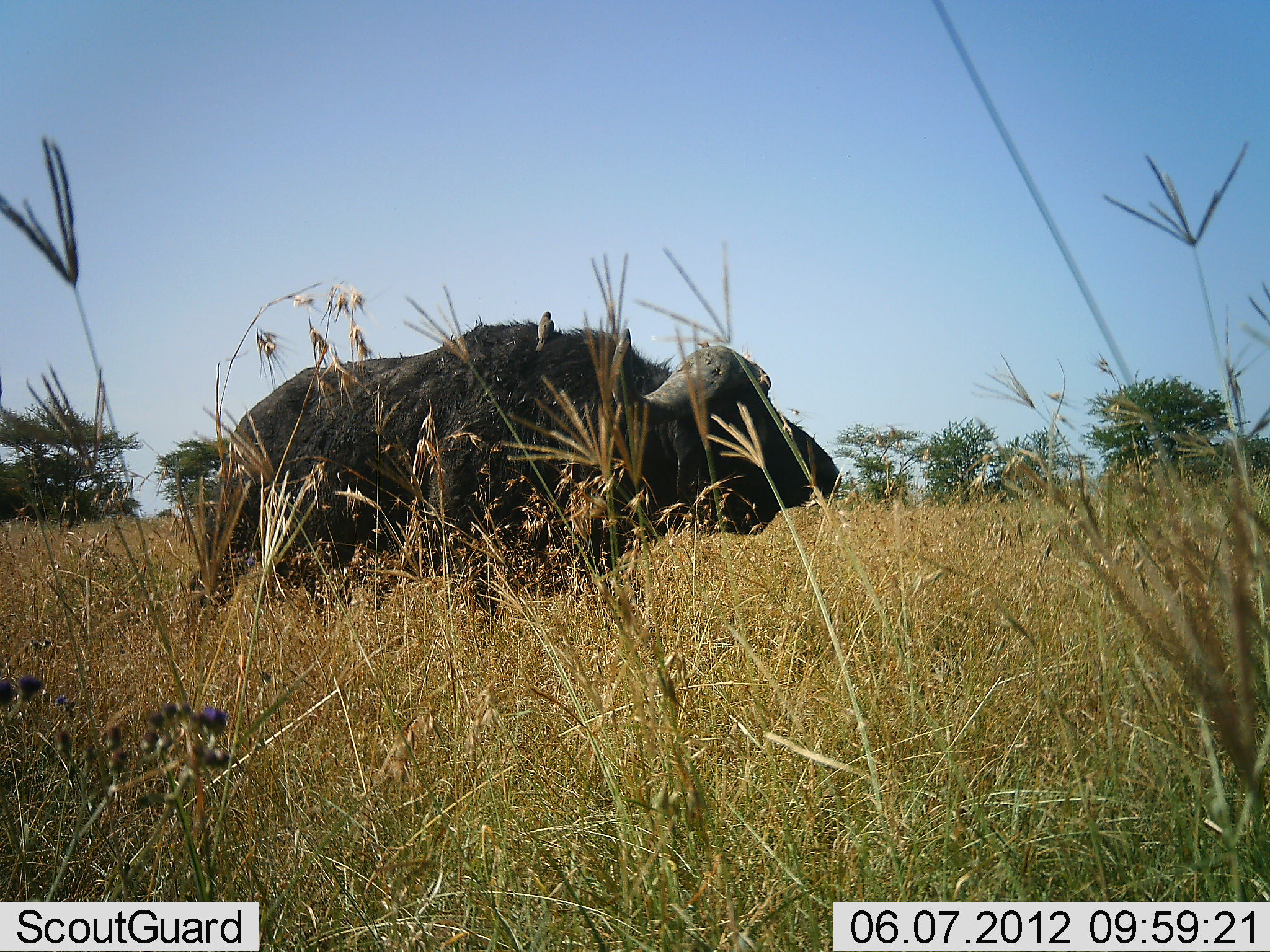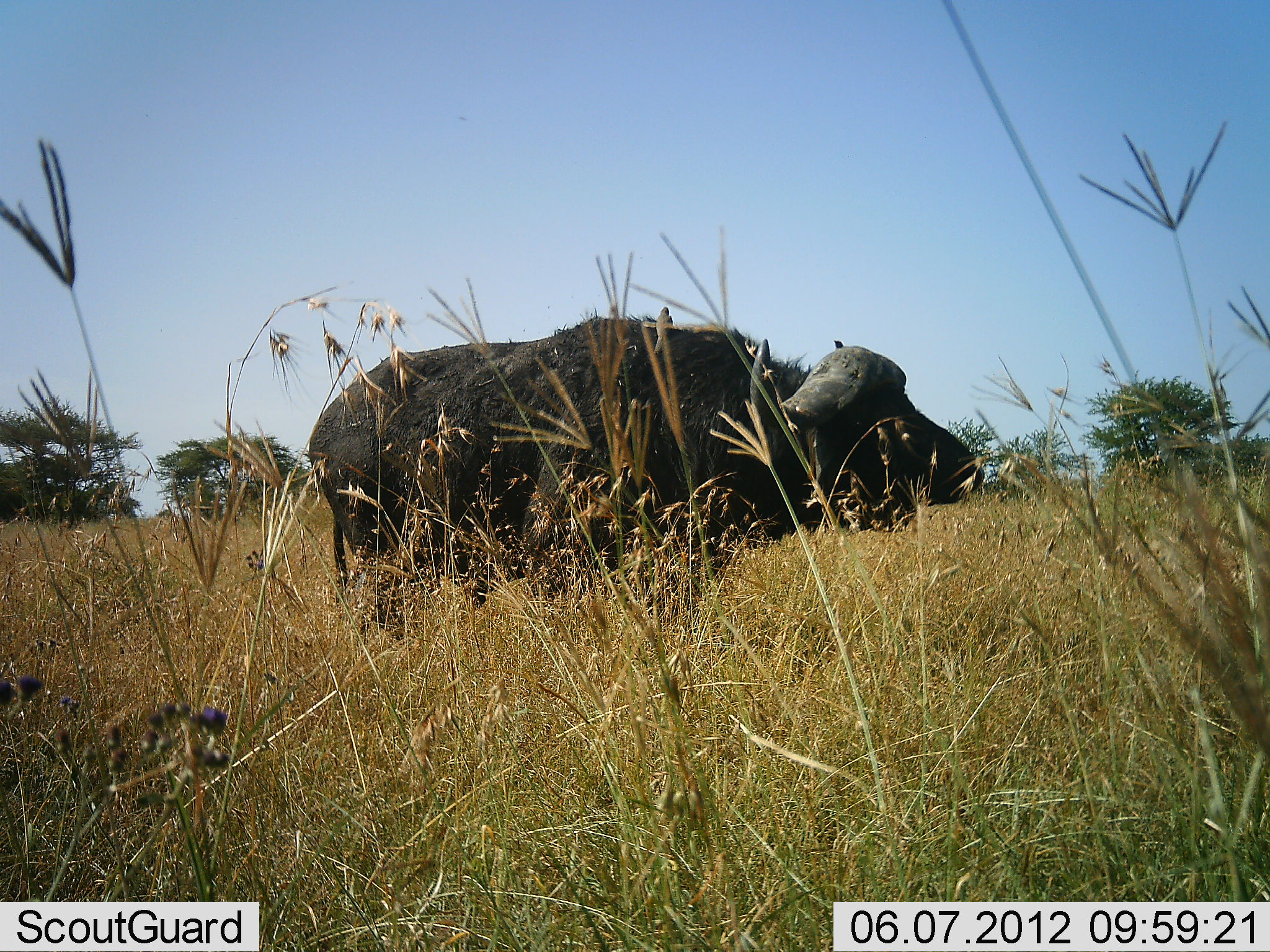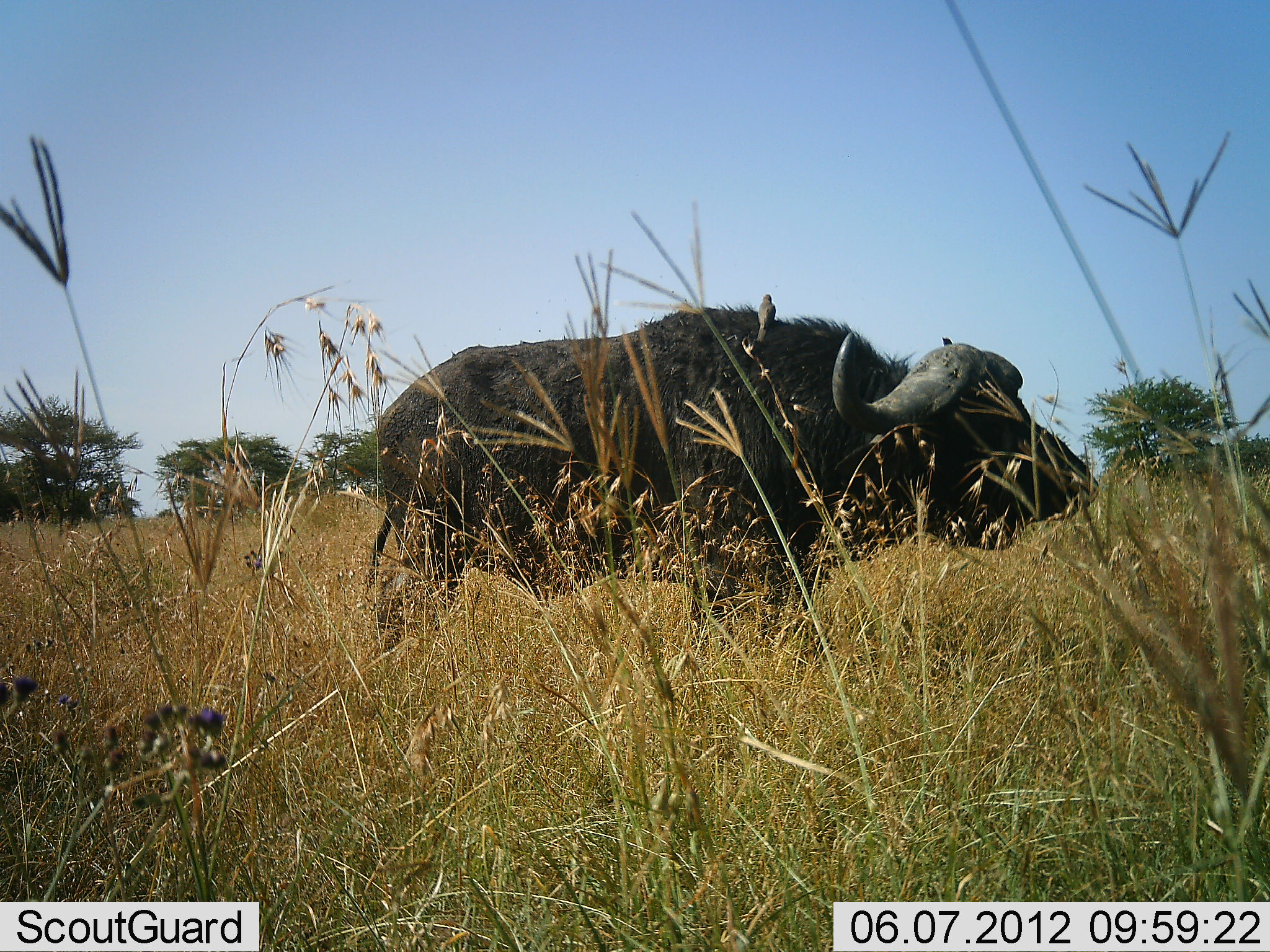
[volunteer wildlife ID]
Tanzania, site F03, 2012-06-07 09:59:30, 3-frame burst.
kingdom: Animalia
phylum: Chordata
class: Mammalia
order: Artiodactyla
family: Bovidae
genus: Syncerus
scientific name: Syncerus caffer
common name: cape buffalo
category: buffalo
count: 1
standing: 20%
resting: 0%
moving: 93%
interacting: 0%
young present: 0%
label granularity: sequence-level